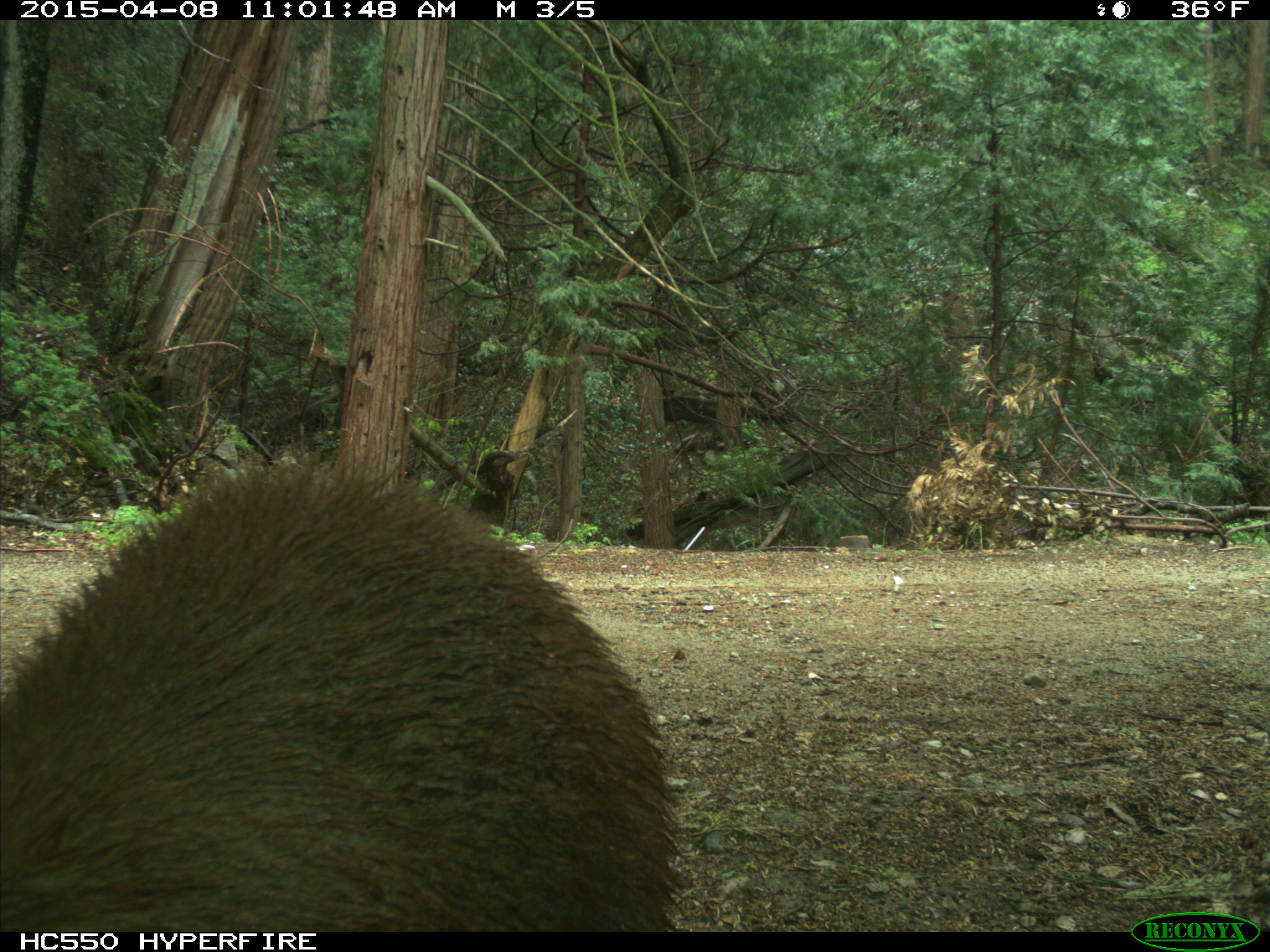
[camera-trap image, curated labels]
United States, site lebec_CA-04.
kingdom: Animalia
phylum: Chordata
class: Mammalia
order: Carnivora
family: Ursidae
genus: Ursus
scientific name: Ursus americanus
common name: american black bear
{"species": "Ursus americanus (american black bear)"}